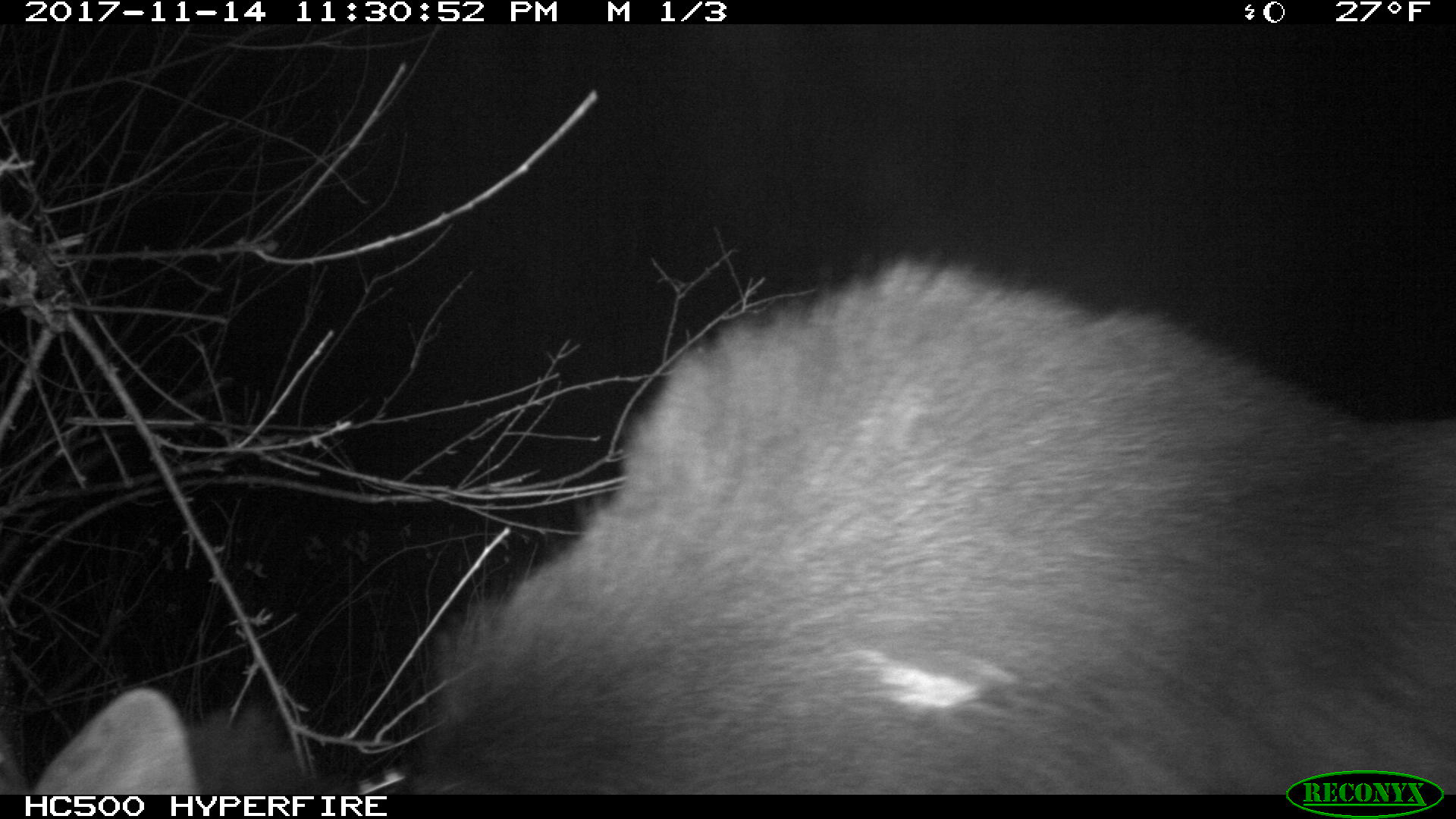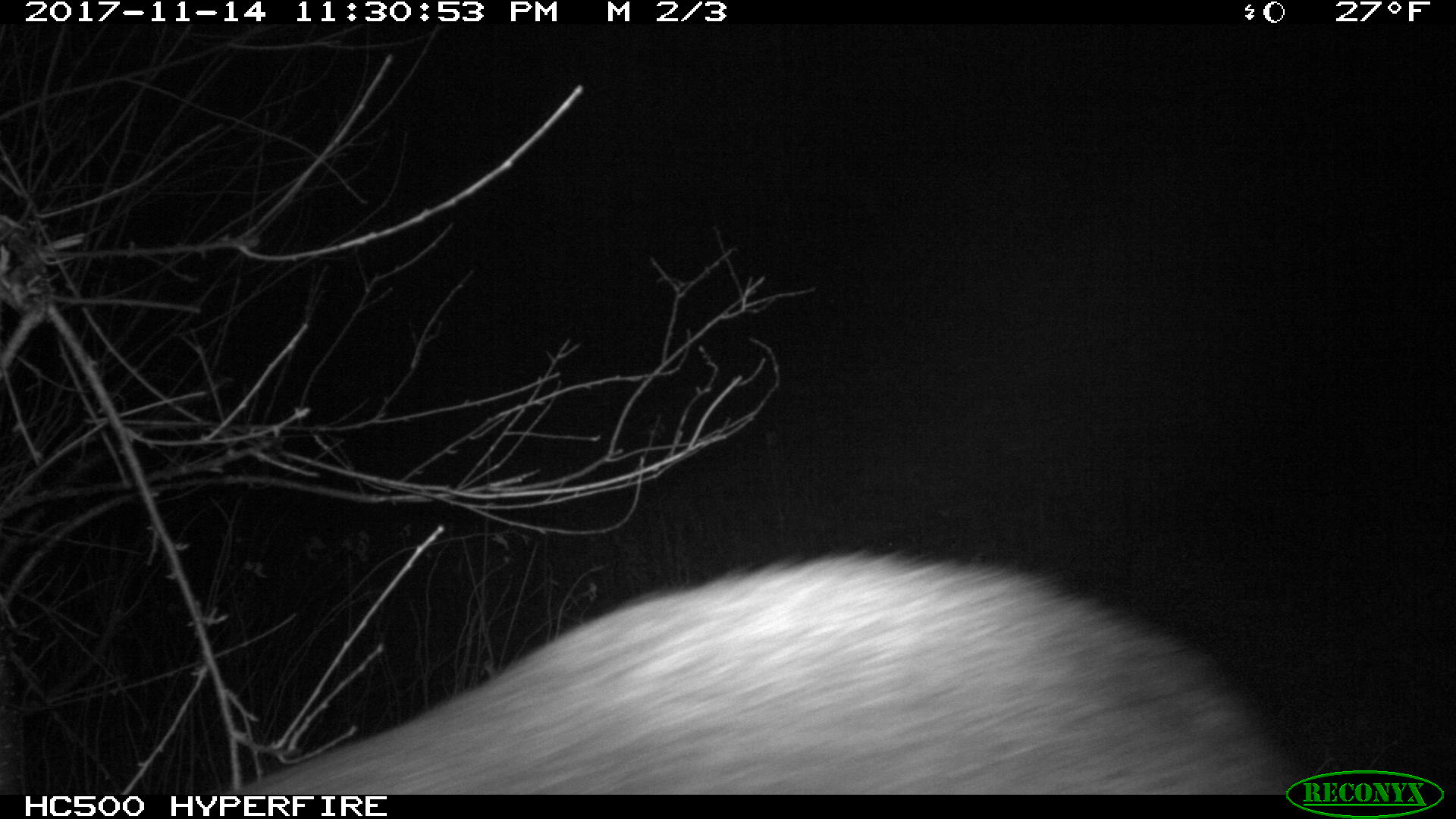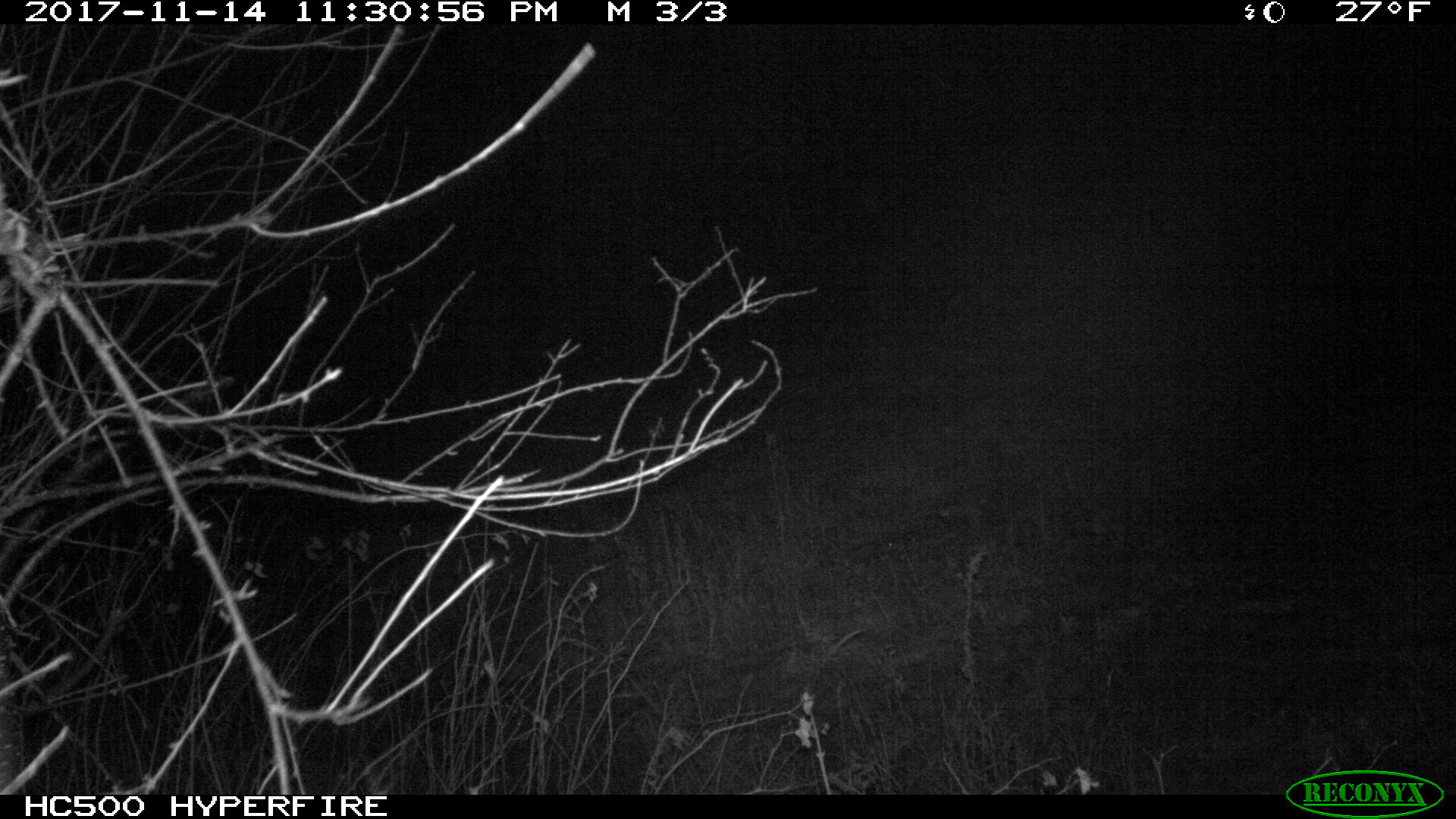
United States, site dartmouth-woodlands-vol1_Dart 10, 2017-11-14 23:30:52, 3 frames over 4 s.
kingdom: Animalia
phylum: Chordata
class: Mammalia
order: Artiodactyla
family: Cervidae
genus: Alces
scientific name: Alces alces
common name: moose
Moose (Alces alces).